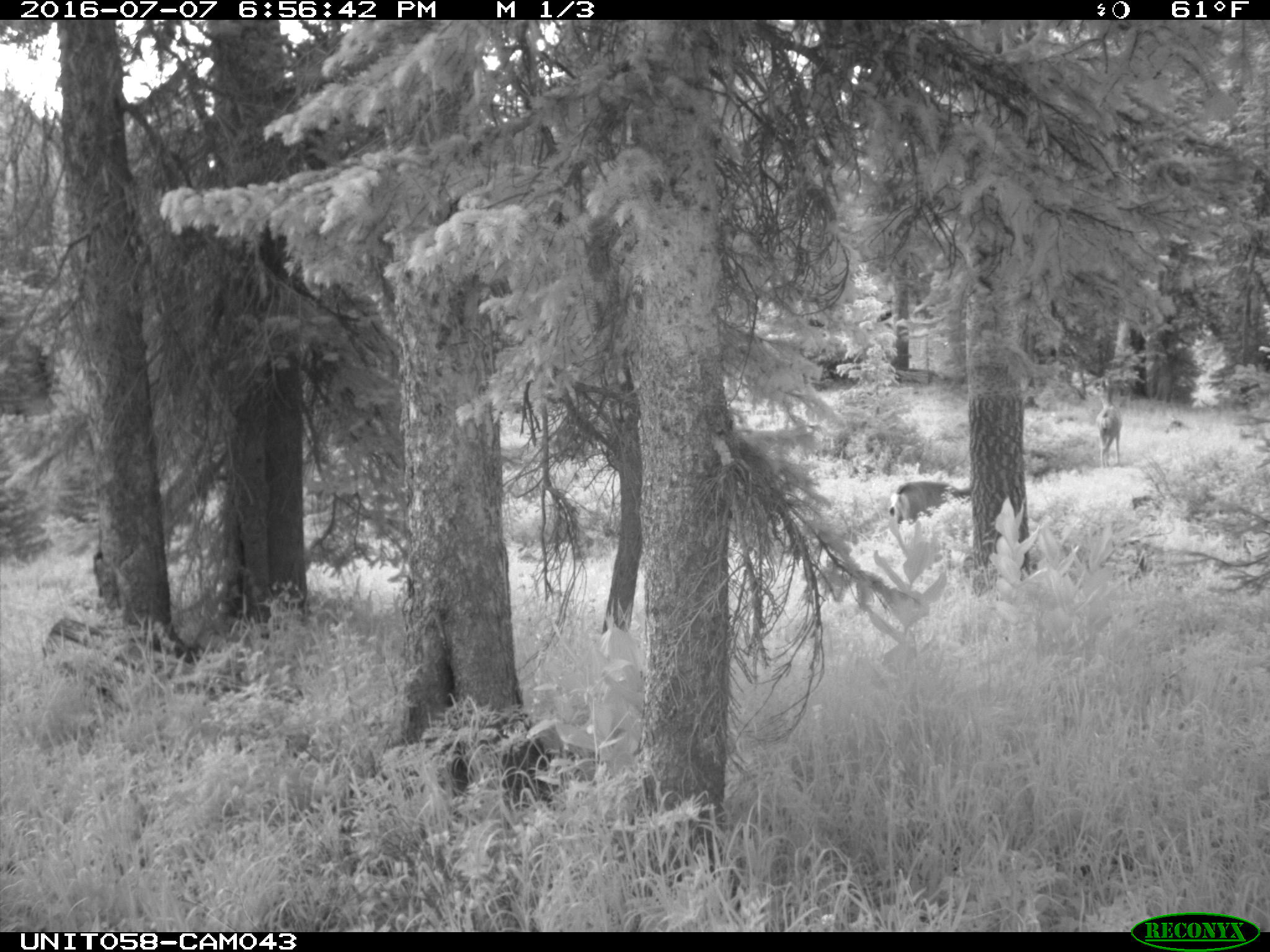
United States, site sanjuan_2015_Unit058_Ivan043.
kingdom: Animalia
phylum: Chordata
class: Mammalia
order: Artiodactyla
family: Cervidae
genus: Odocoileus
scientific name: Odocoileus hemionus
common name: mule deer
Odocoileus hemionus (mule deer).